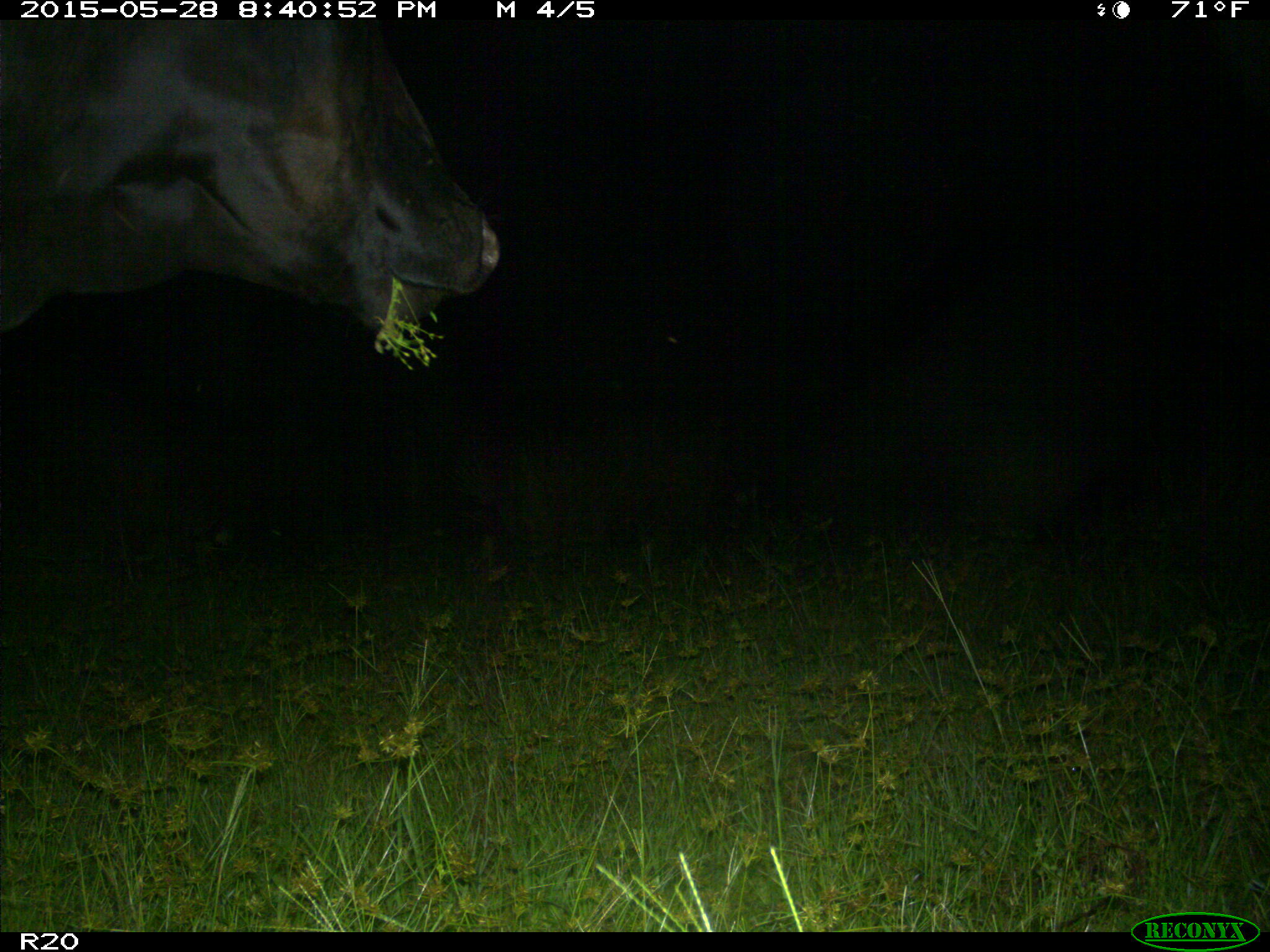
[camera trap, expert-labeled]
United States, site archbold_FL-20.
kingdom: Animalia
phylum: Chordata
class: Mammalia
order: Artiodactyla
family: Bovidae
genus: Bos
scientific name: Bos taurus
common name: domestic cow